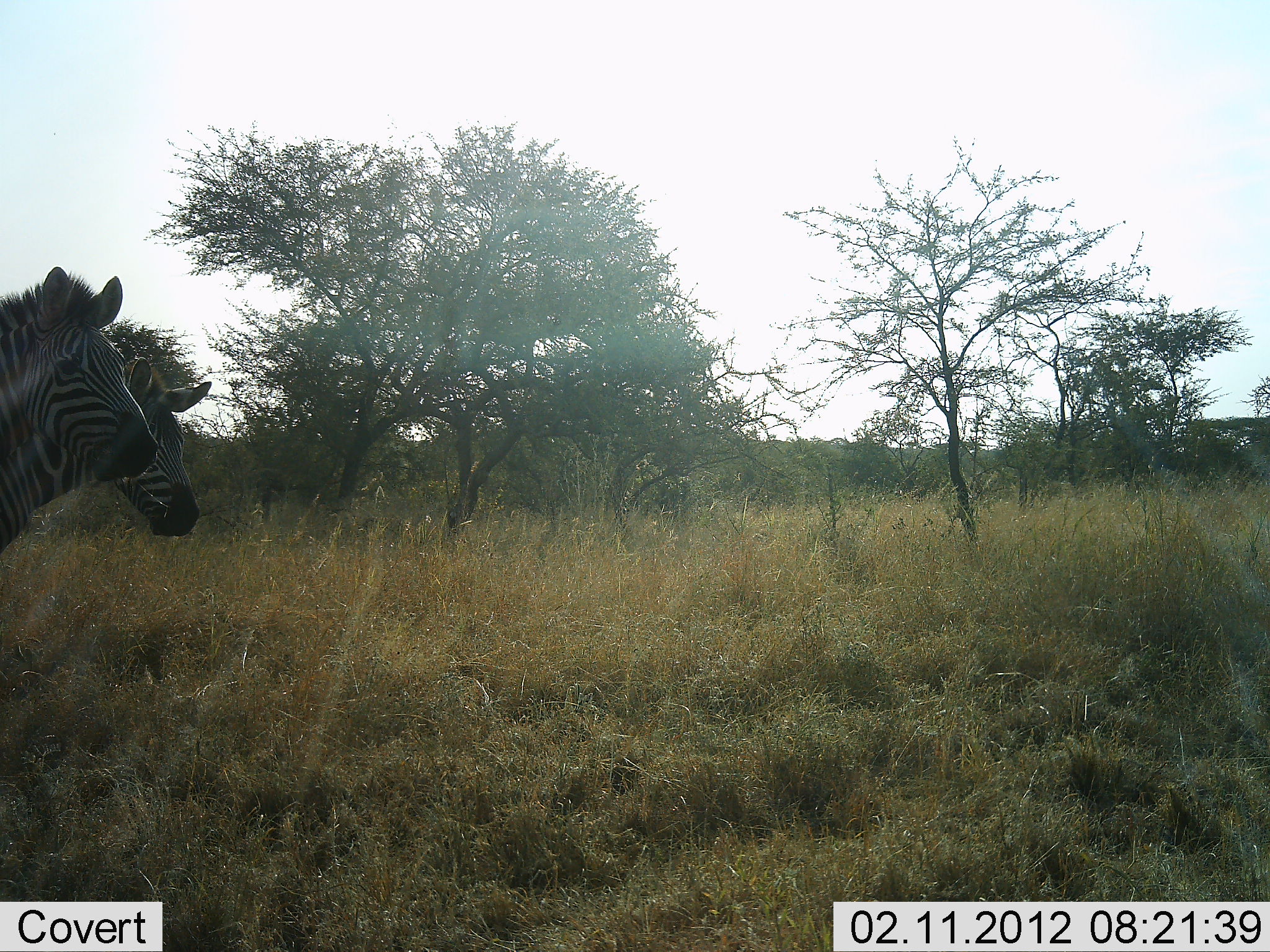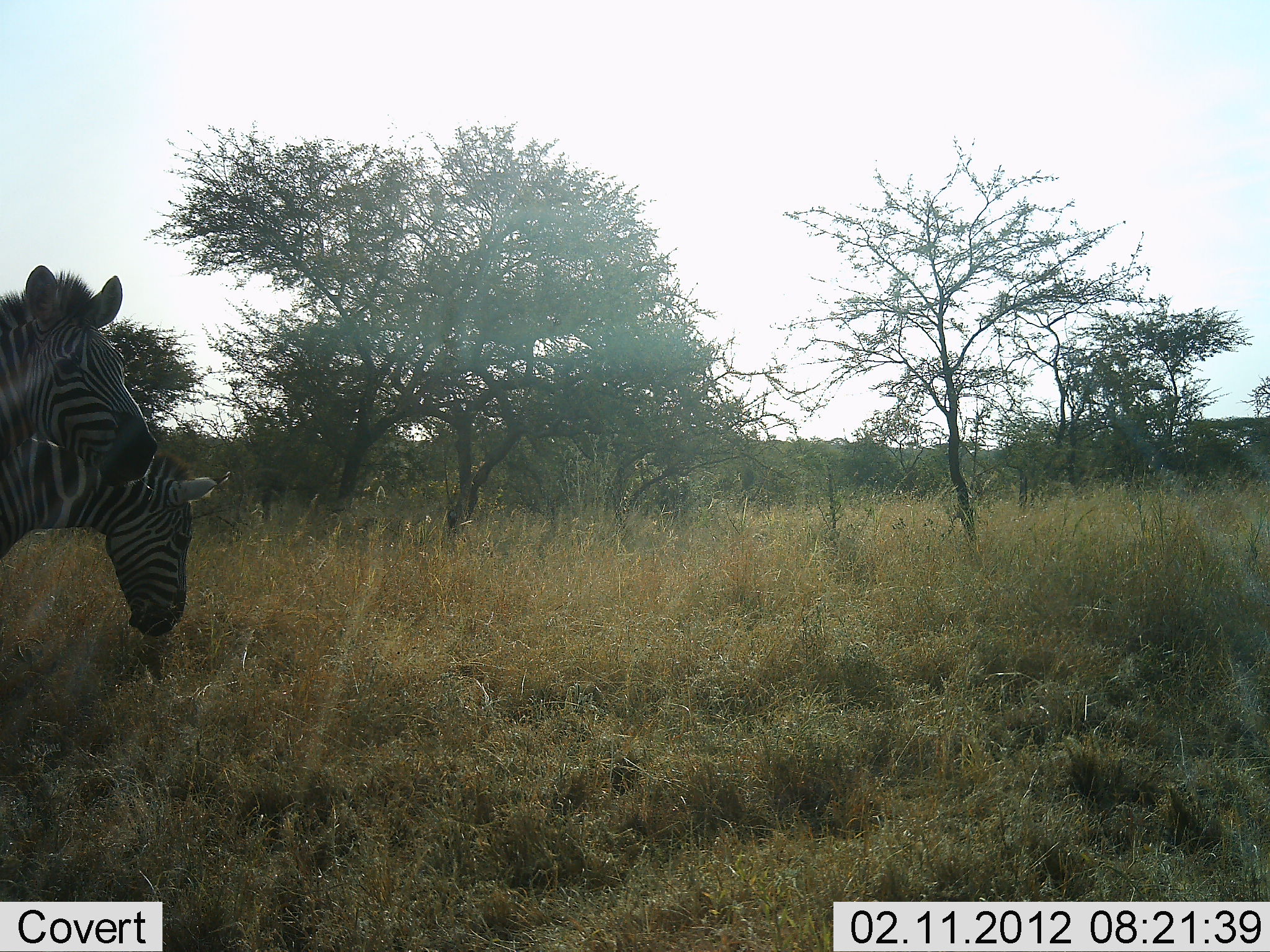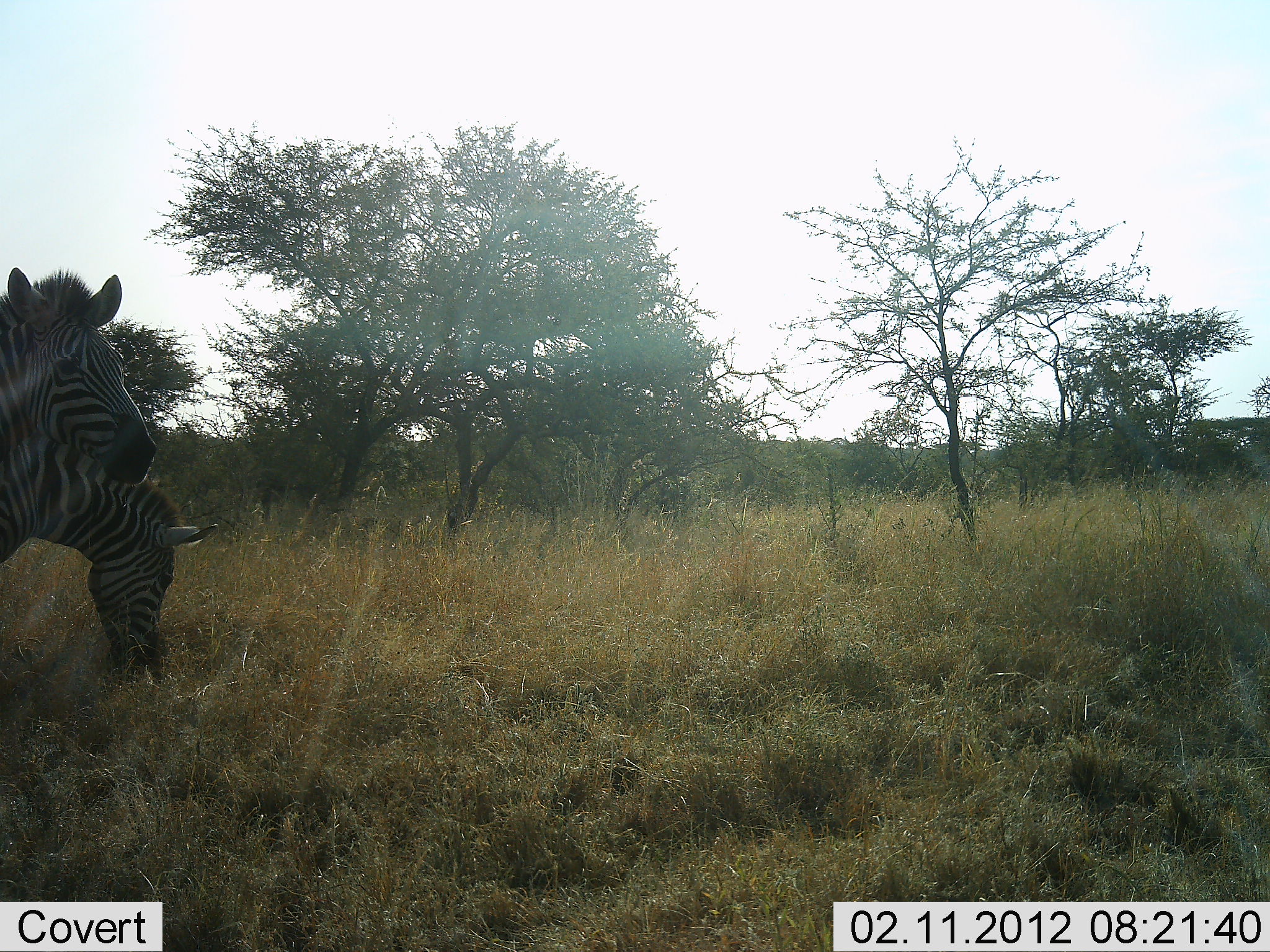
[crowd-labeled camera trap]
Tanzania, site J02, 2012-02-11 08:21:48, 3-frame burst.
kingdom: Animalia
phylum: Chordata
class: Mammalia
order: Perissodactyla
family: Equidae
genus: Equus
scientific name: Equus quagga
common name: plains zebra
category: zebra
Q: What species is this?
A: Zebra (plains zebra) (Equus quagga).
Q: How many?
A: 2.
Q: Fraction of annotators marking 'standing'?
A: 81%.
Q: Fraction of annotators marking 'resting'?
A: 0%.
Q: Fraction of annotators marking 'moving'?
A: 0%.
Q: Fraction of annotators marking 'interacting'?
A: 0%.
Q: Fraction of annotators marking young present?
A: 0%.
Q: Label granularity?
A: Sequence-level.